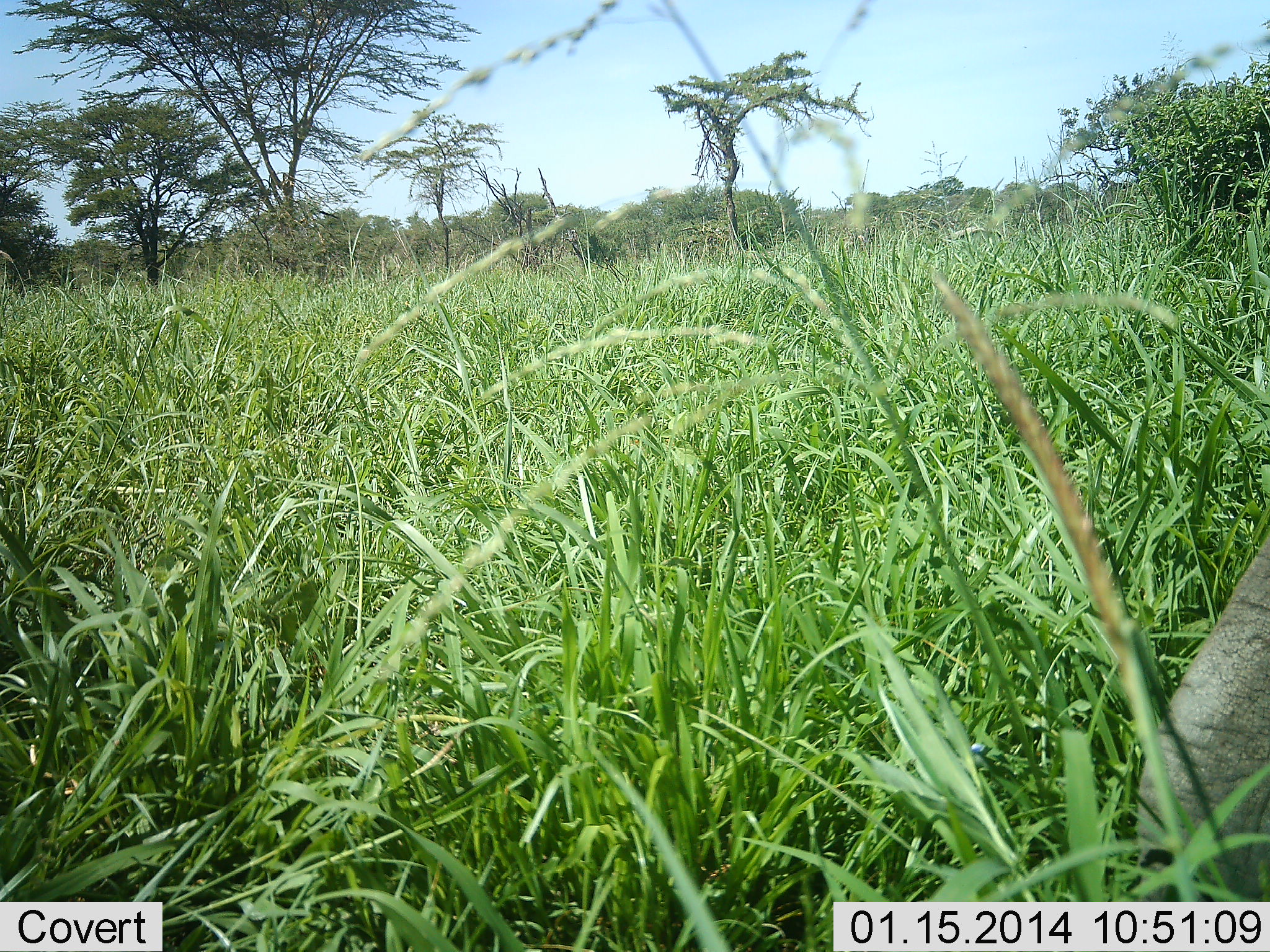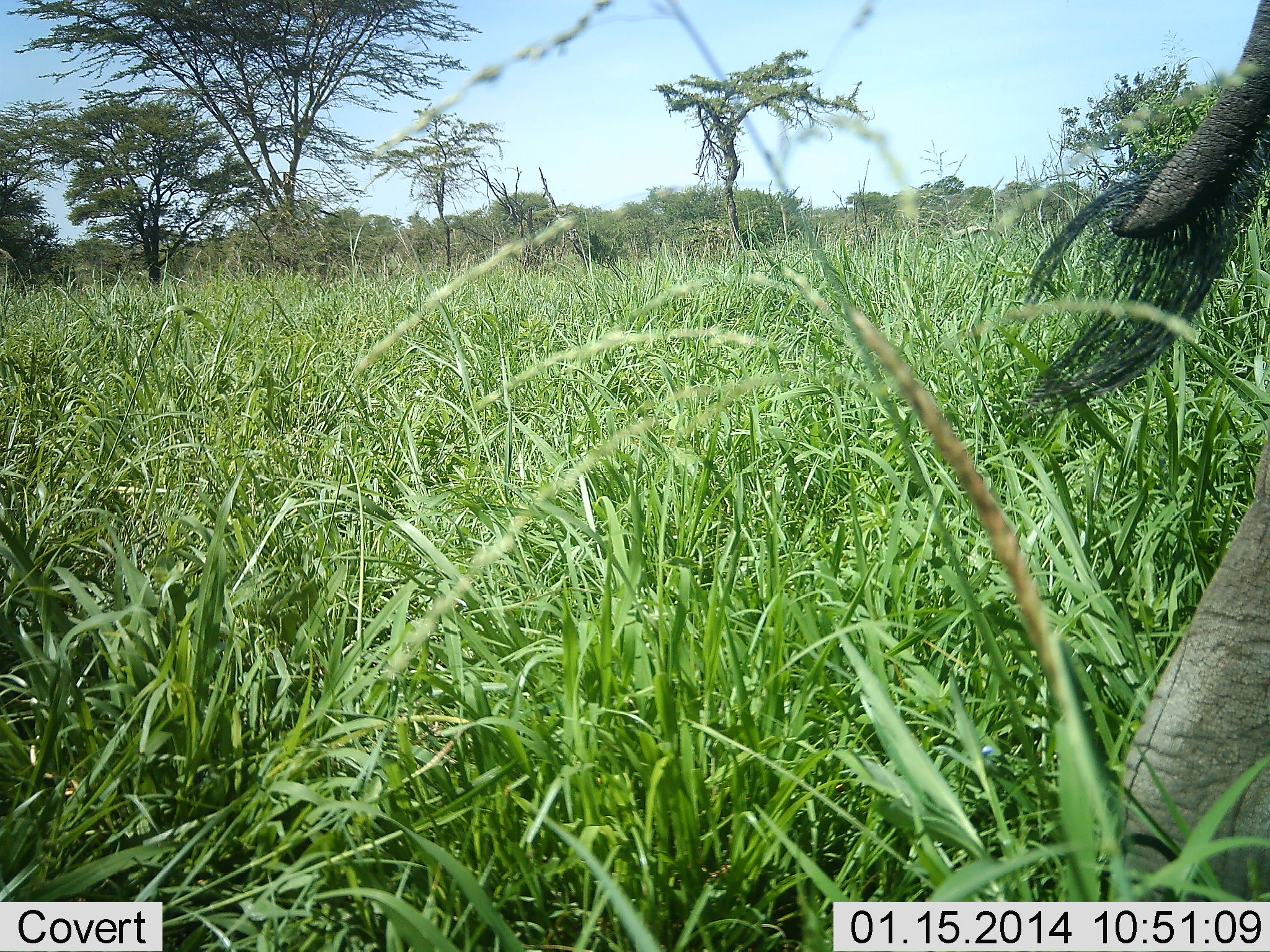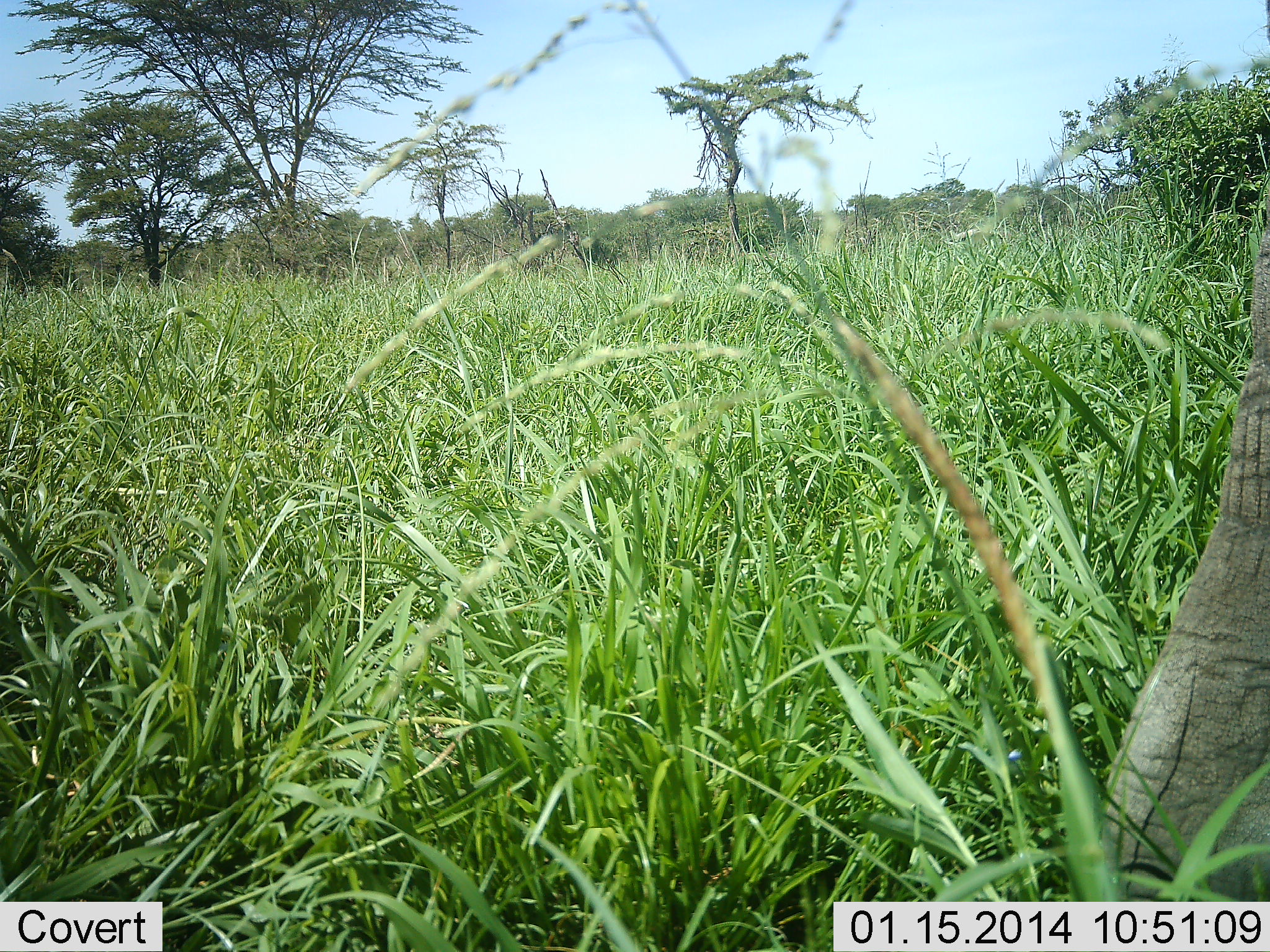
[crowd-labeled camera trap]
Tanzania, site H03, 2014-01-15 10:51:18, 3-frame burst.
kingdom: Animalia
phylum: Chordata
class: Mammalia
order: Proboscidea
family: Elephantidae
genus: Loxodonta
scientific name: Loxodonta africana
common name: african bush elephant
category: elephant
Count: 1.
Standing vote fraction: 40%.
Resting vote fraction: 10%.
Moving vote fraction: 50%.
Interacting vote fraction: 0%.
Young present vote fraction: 10%.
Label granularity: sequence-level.